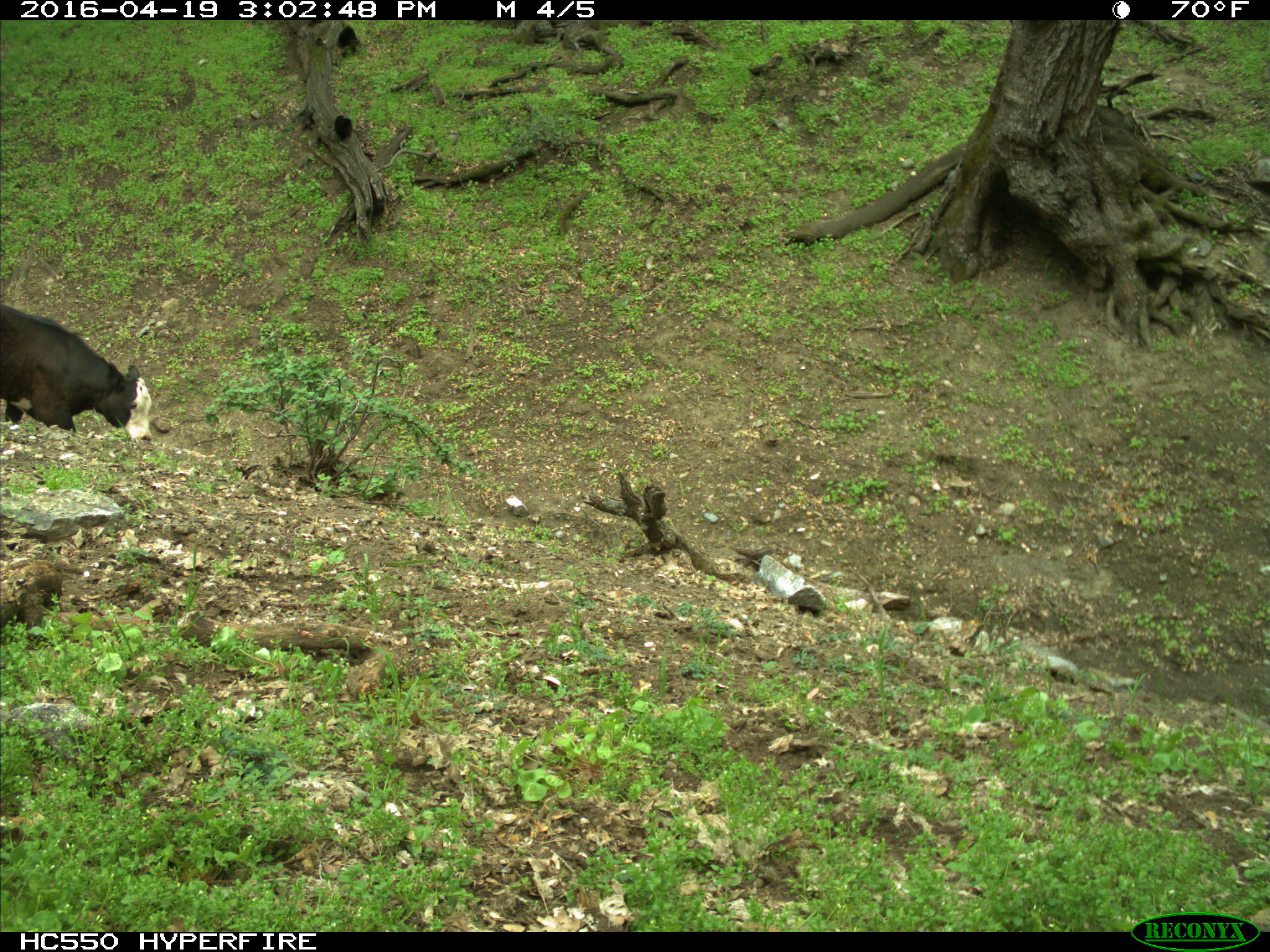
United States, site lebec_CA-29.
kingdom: Animalia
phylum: Chordata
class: Mammalia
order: Artiodactyla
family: Bovidae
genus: Bos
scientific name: Bos taurus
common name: domestic cow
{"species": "Bos taurus (domestic cow)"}